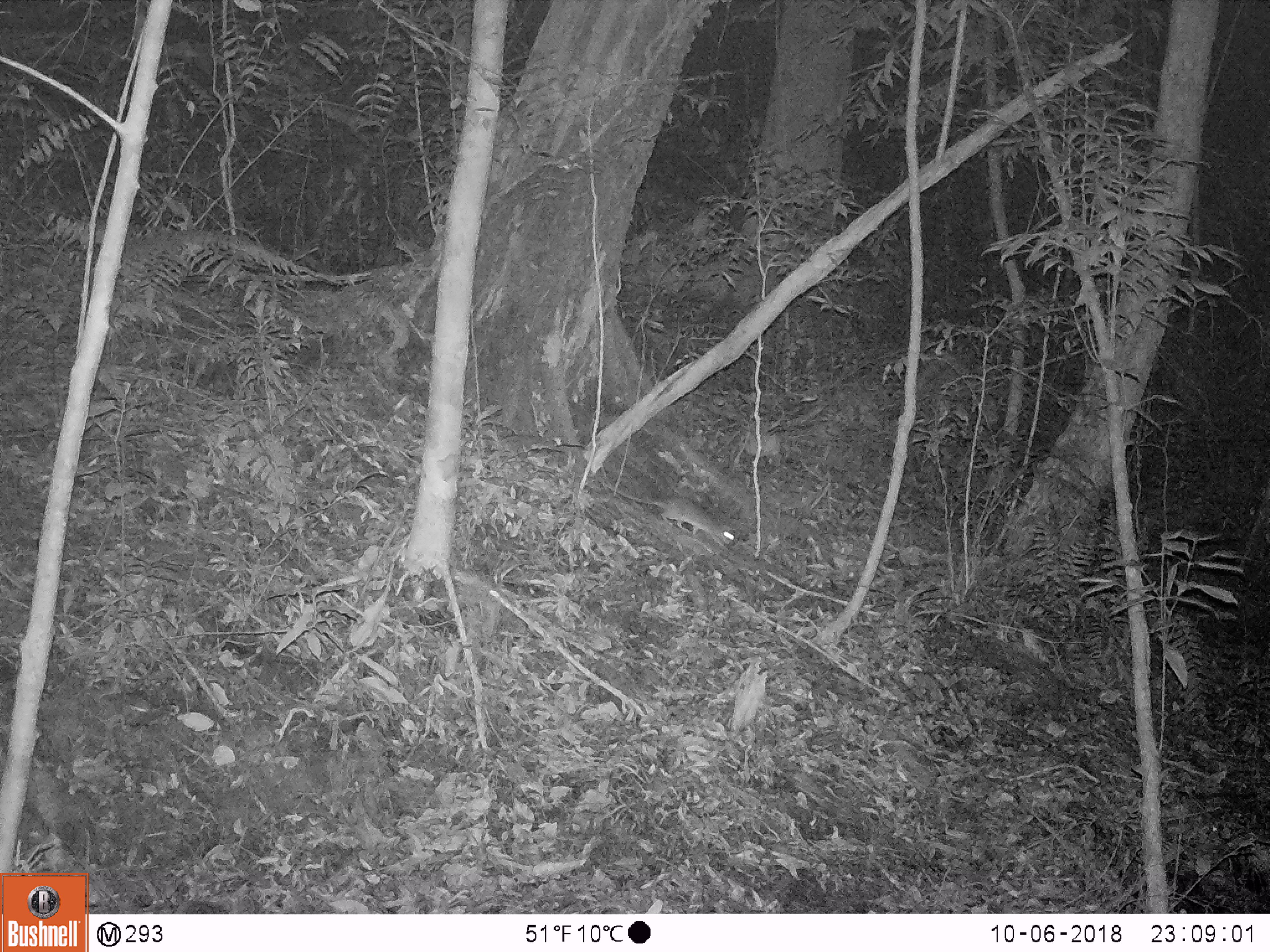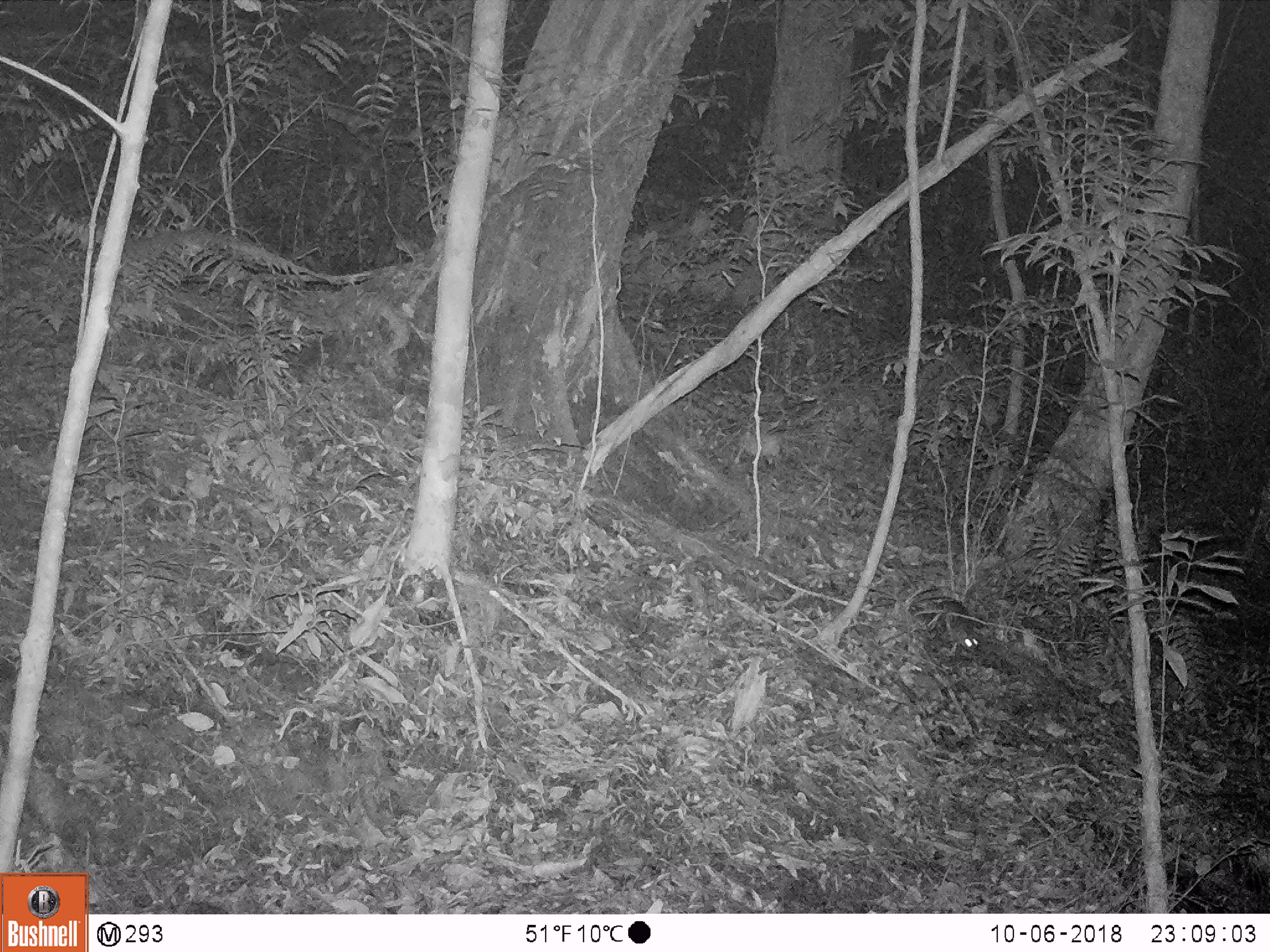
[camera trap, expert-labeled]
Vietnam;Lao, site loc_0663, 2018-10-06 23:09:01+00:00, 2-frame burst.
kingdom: Animalia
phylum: Chordata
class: Mammalia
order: Rodentia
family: Muridae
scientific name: Muridae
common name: old-world mice and rats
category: unidentified murid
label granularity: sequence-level